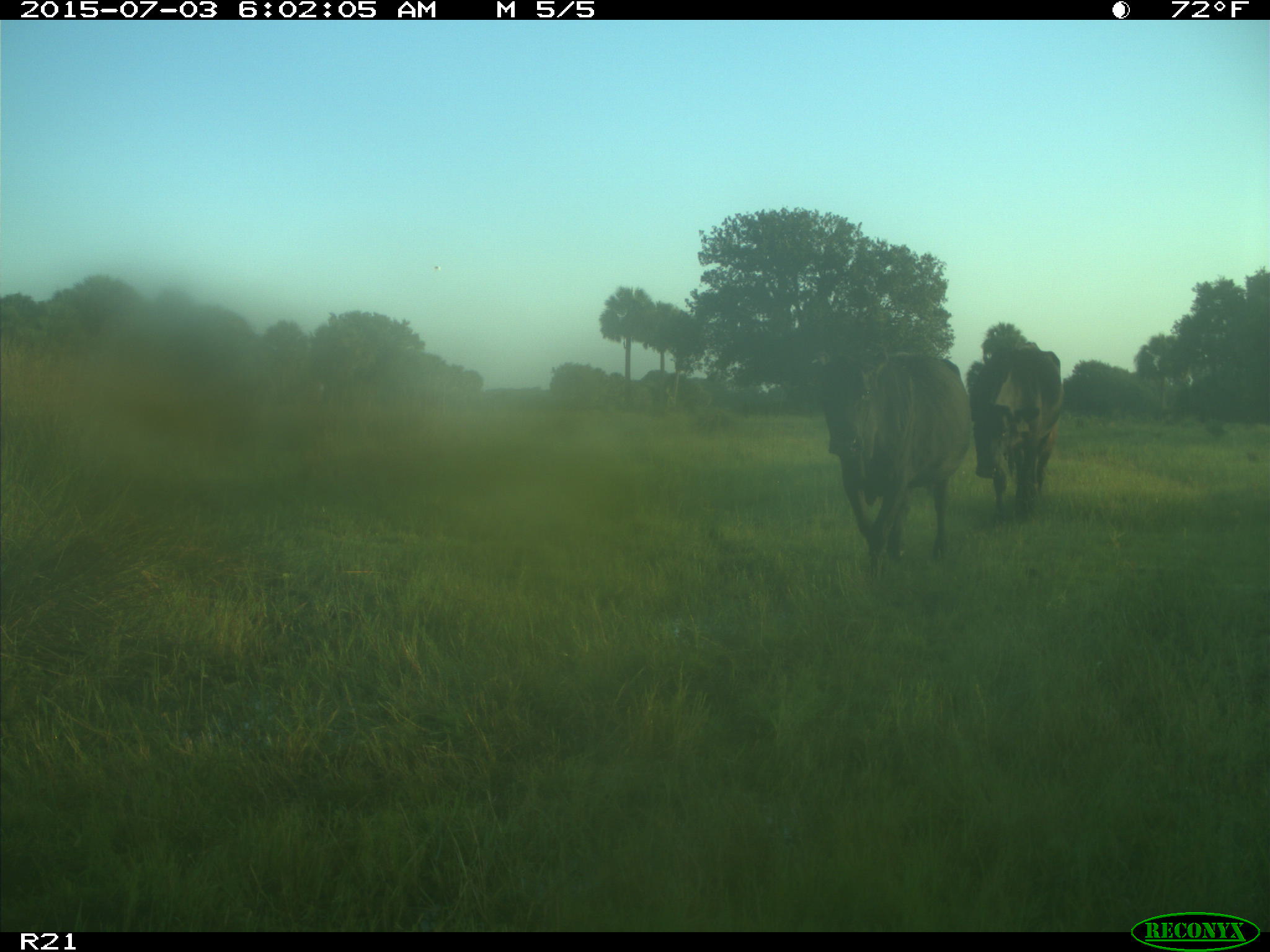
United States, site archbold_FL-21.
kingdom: Animalia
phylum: Chordata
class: Mammalia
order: Artiodactyla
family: Bovidae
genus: Bos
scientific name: Bos taurus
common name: domestic cow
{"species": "Bos taurus (domestic cow)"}